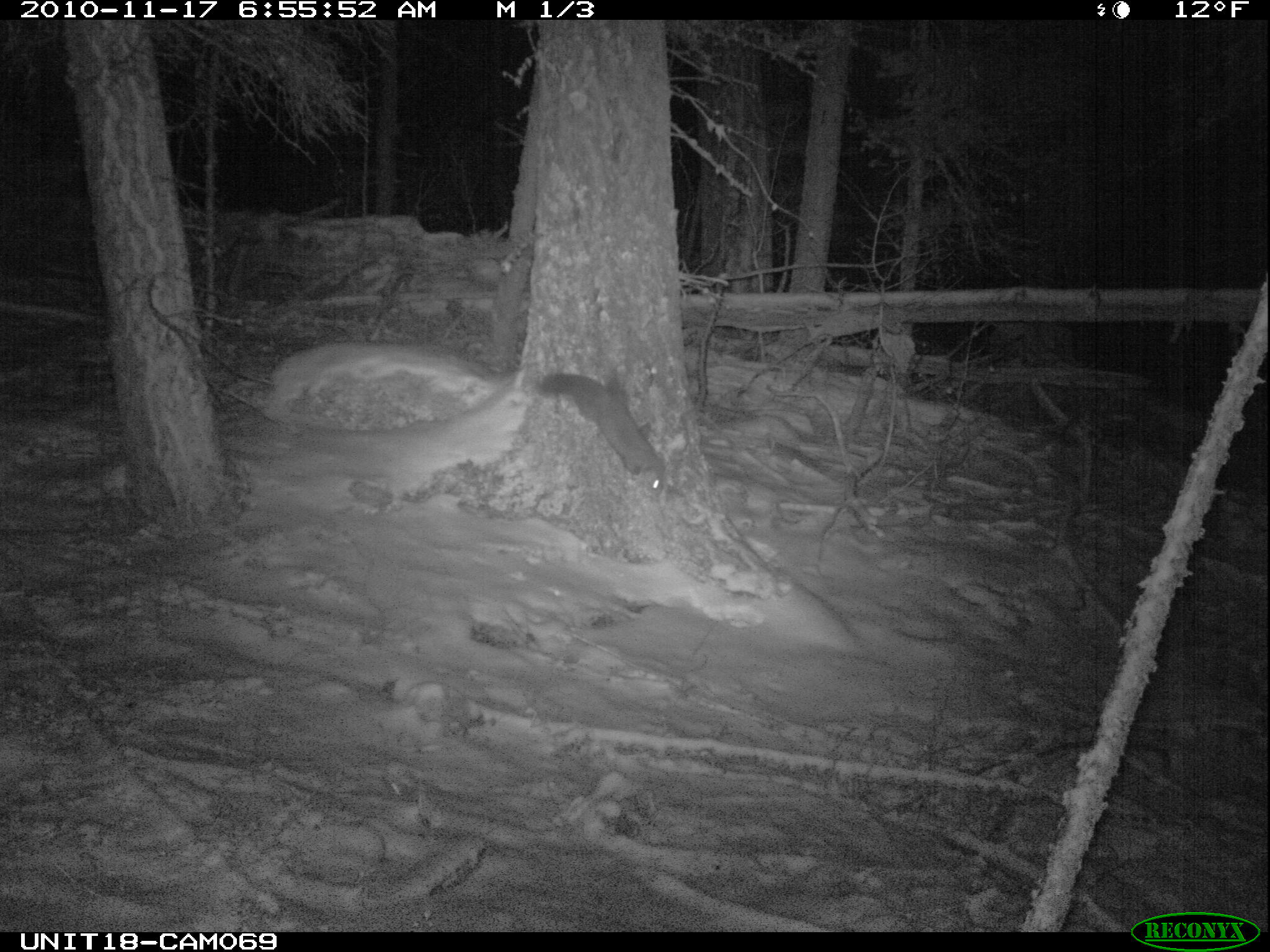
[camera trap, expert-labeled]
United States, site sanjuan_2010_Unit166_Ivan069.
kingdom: Animalia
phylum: Chordata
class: Mammalia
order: Carnivora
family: Mustelidae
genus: Martes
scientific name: Martes americana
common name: american marten